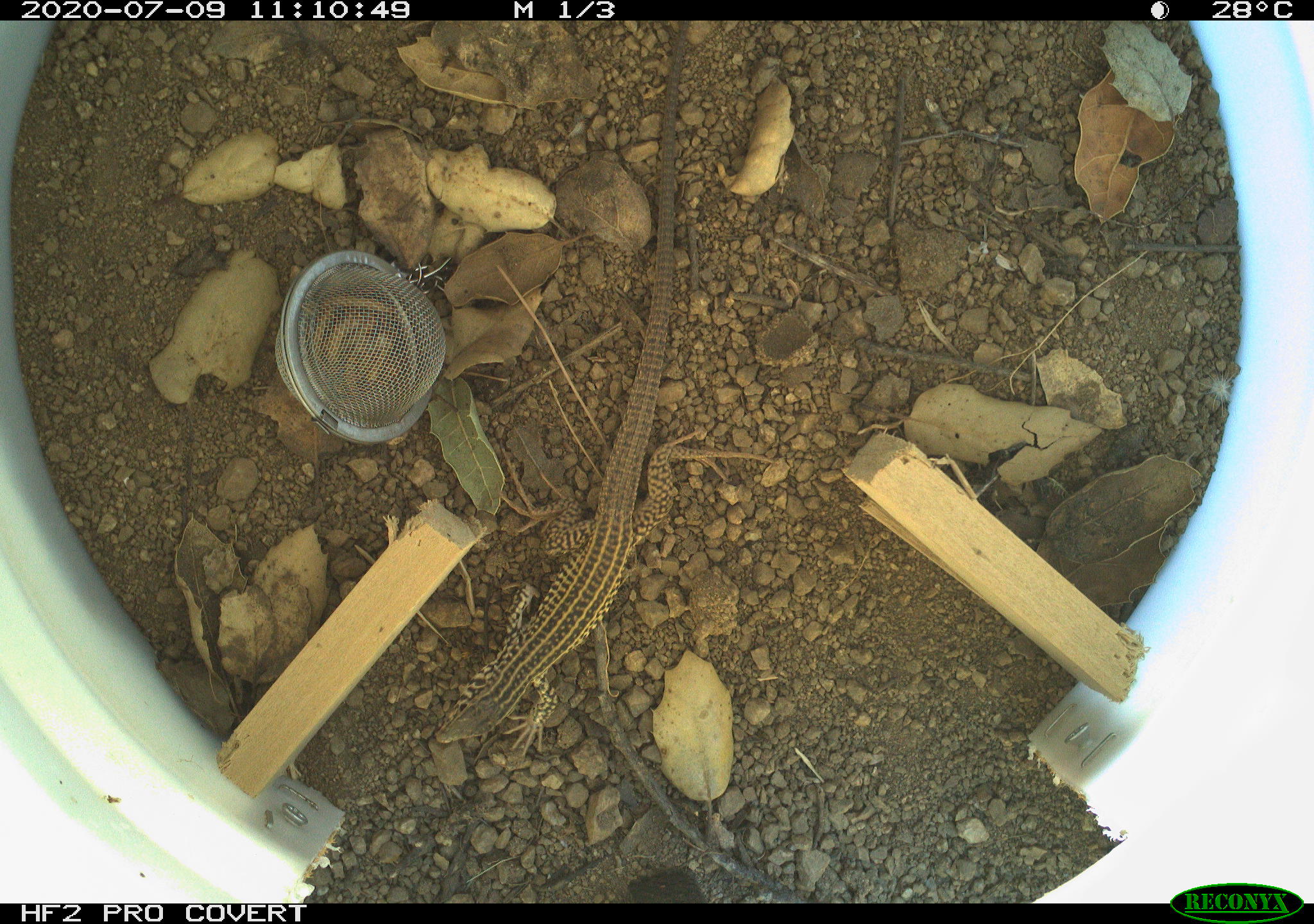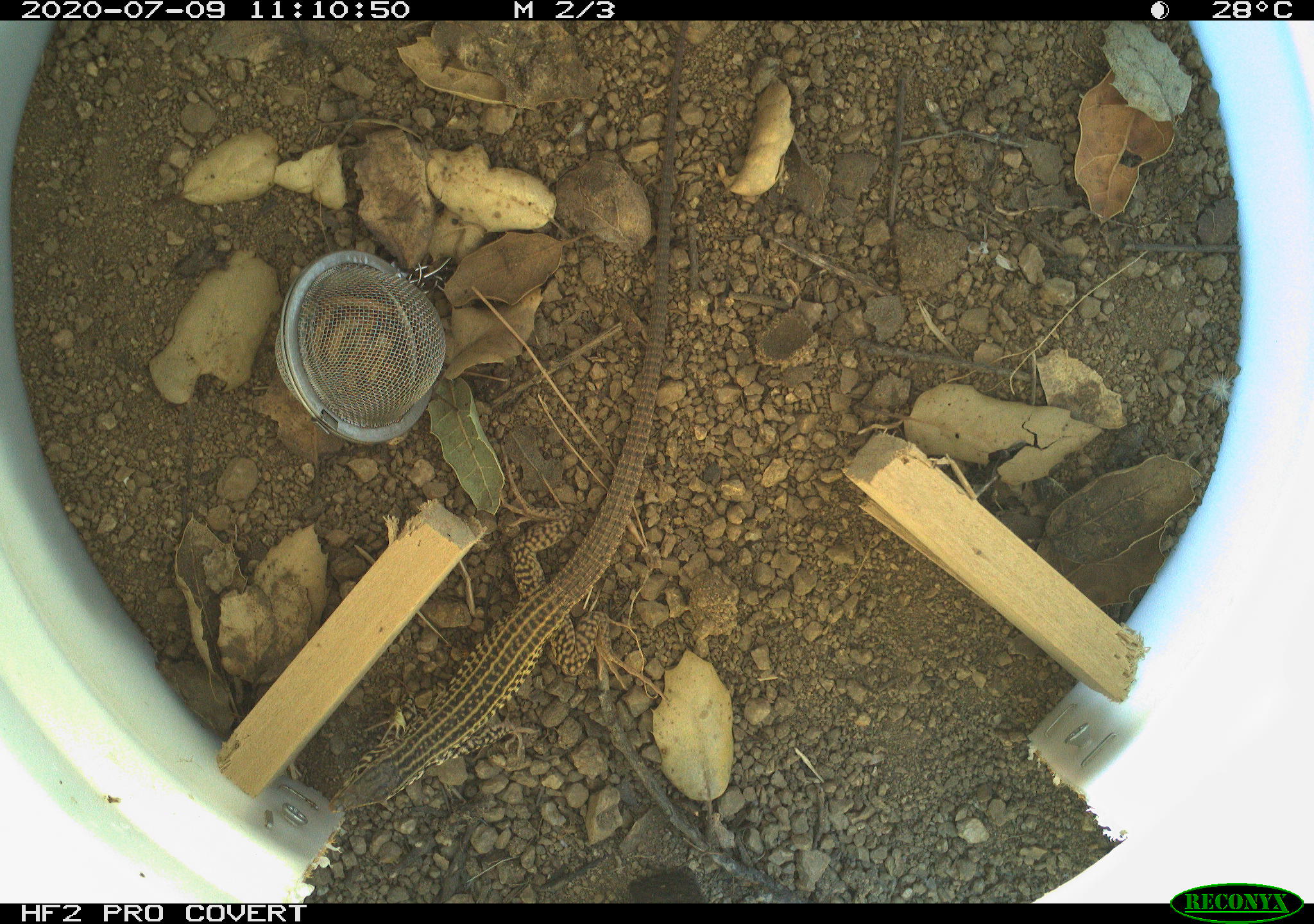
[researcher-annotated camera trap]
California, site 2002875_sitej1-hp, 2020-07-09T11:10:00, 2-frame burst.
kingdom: Animalia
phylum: Chordata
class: Reptilia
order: Squamata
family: Teiidae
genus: Aspidoscelis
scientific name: Aspidoscelis tigris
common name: western whiptail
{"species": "western whiptail (Aspidoscelis tigris)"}